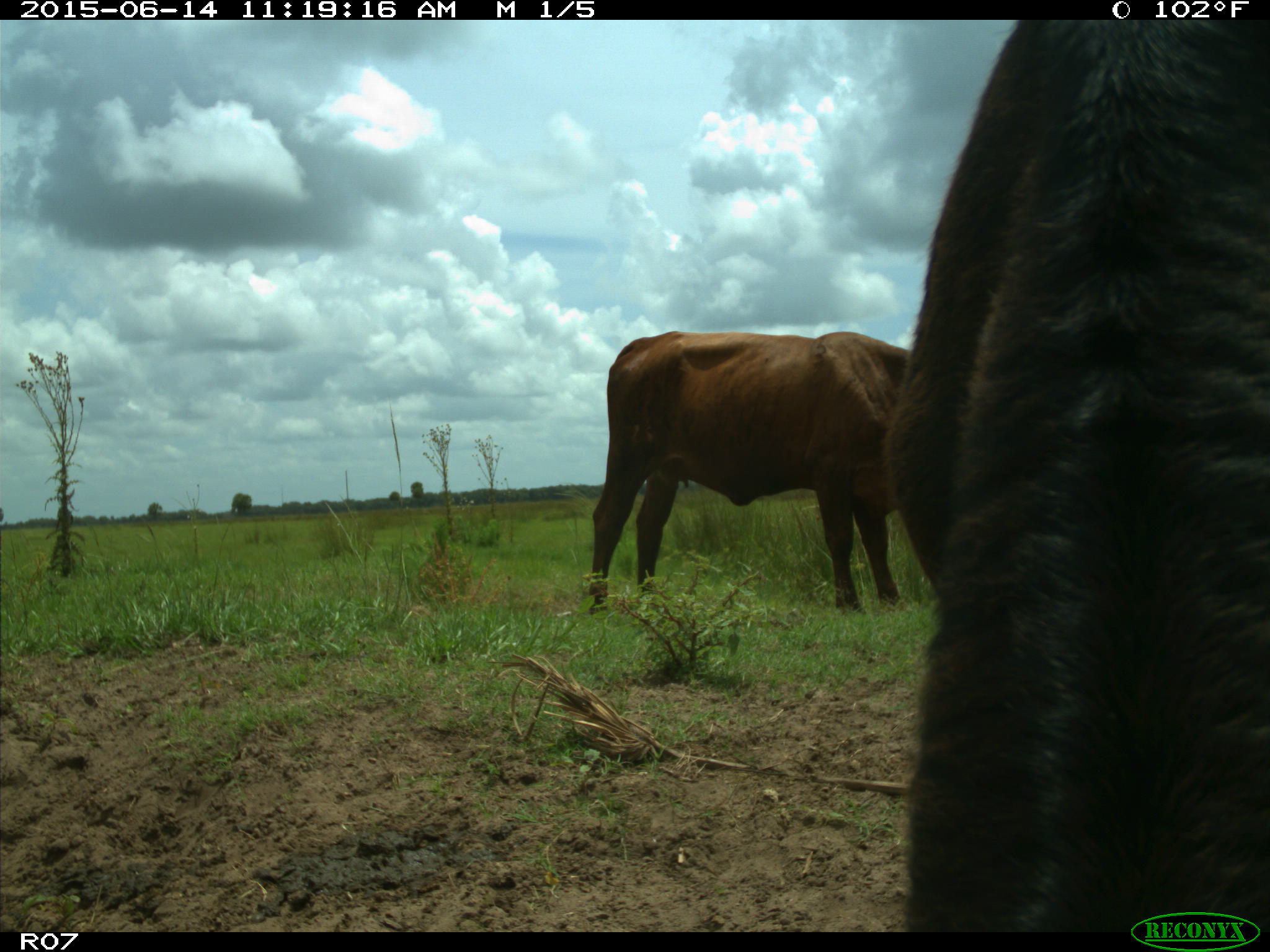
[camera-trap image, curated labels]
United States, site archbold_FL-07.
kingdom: Animalia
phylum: Chordata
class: Mammalia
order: Artiodactyla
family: Bovidae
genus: Bos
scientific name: Bos taurus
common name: domestic cow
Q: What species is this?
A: Bos taurus (domestic cow).